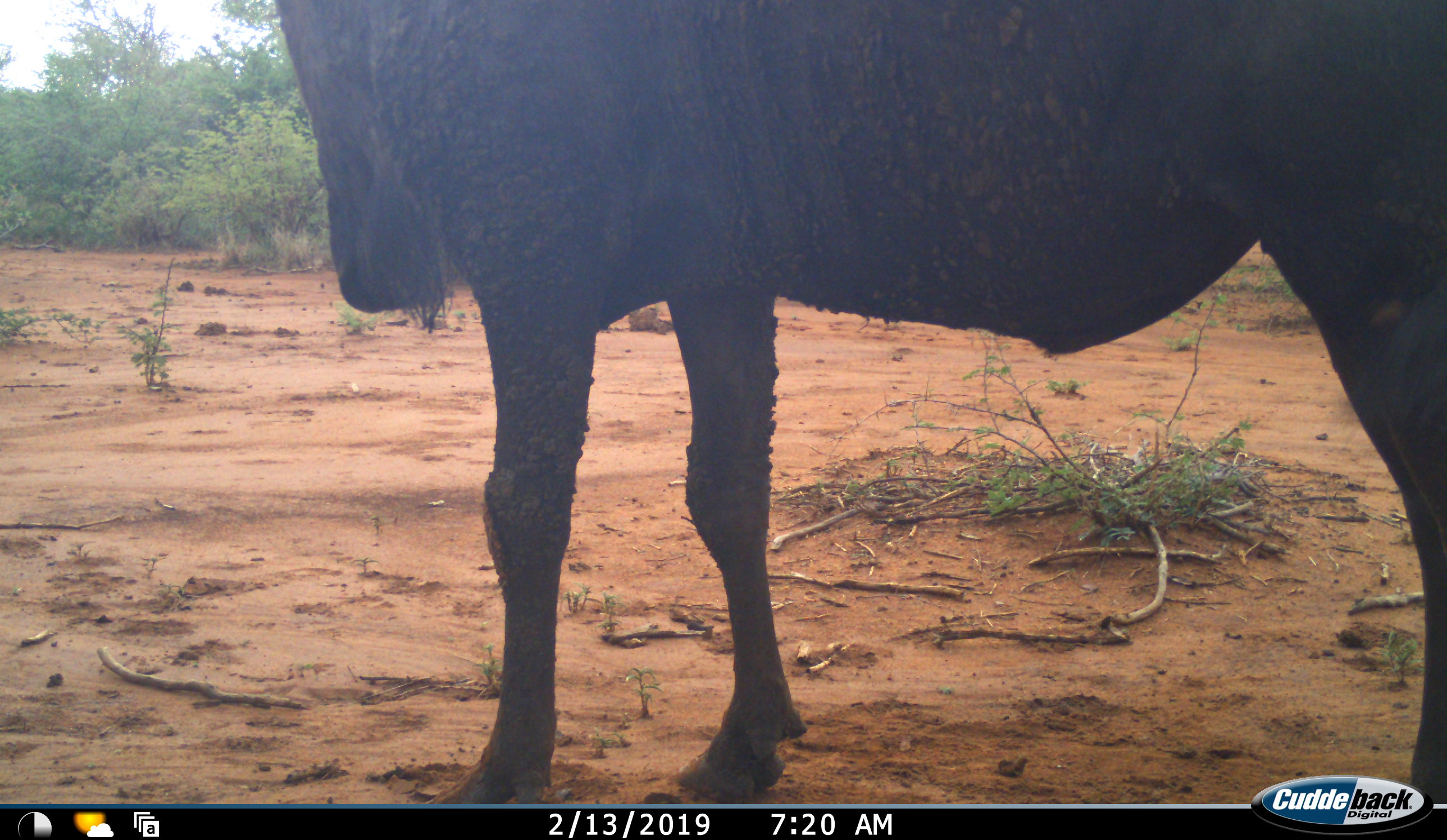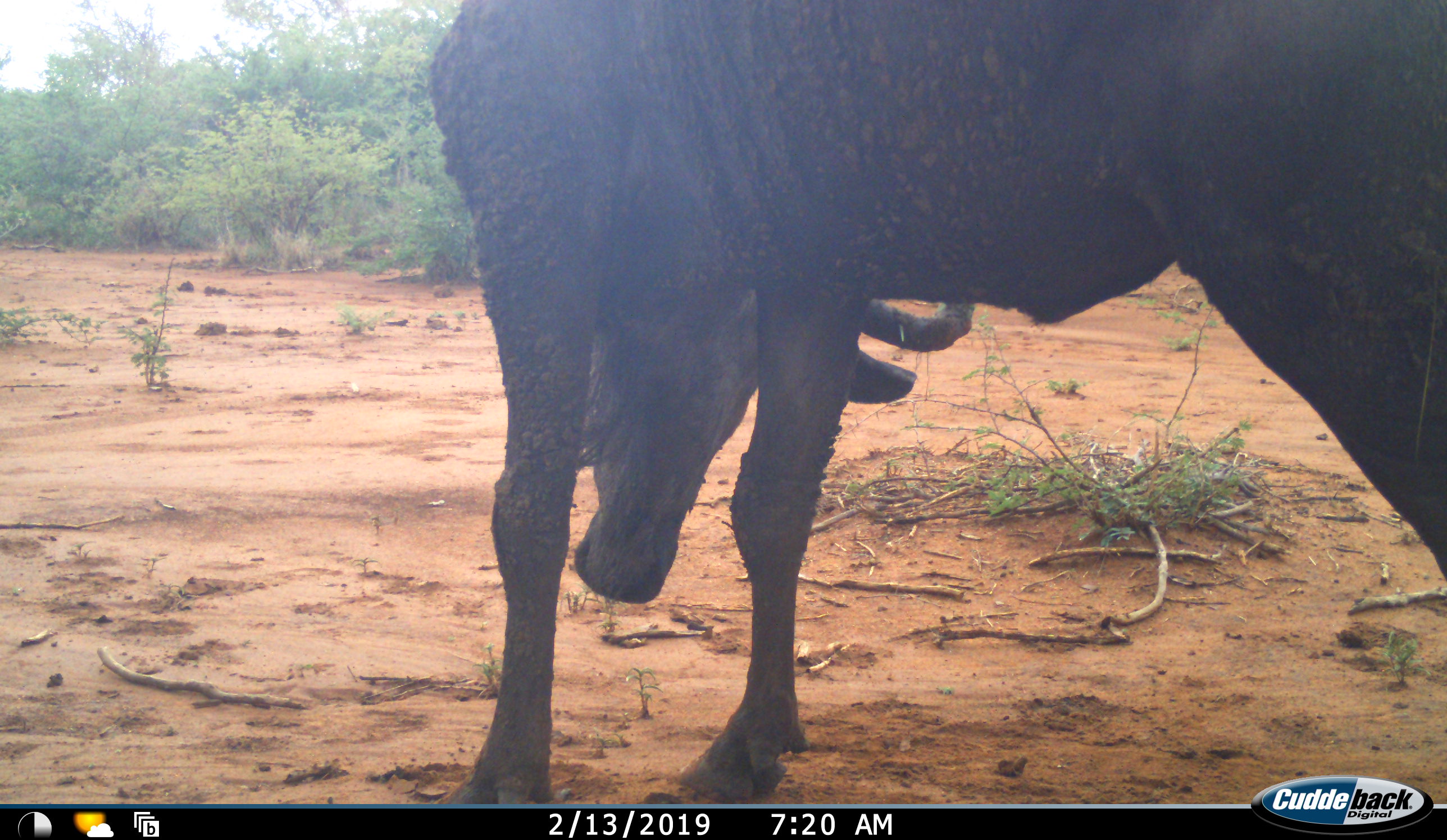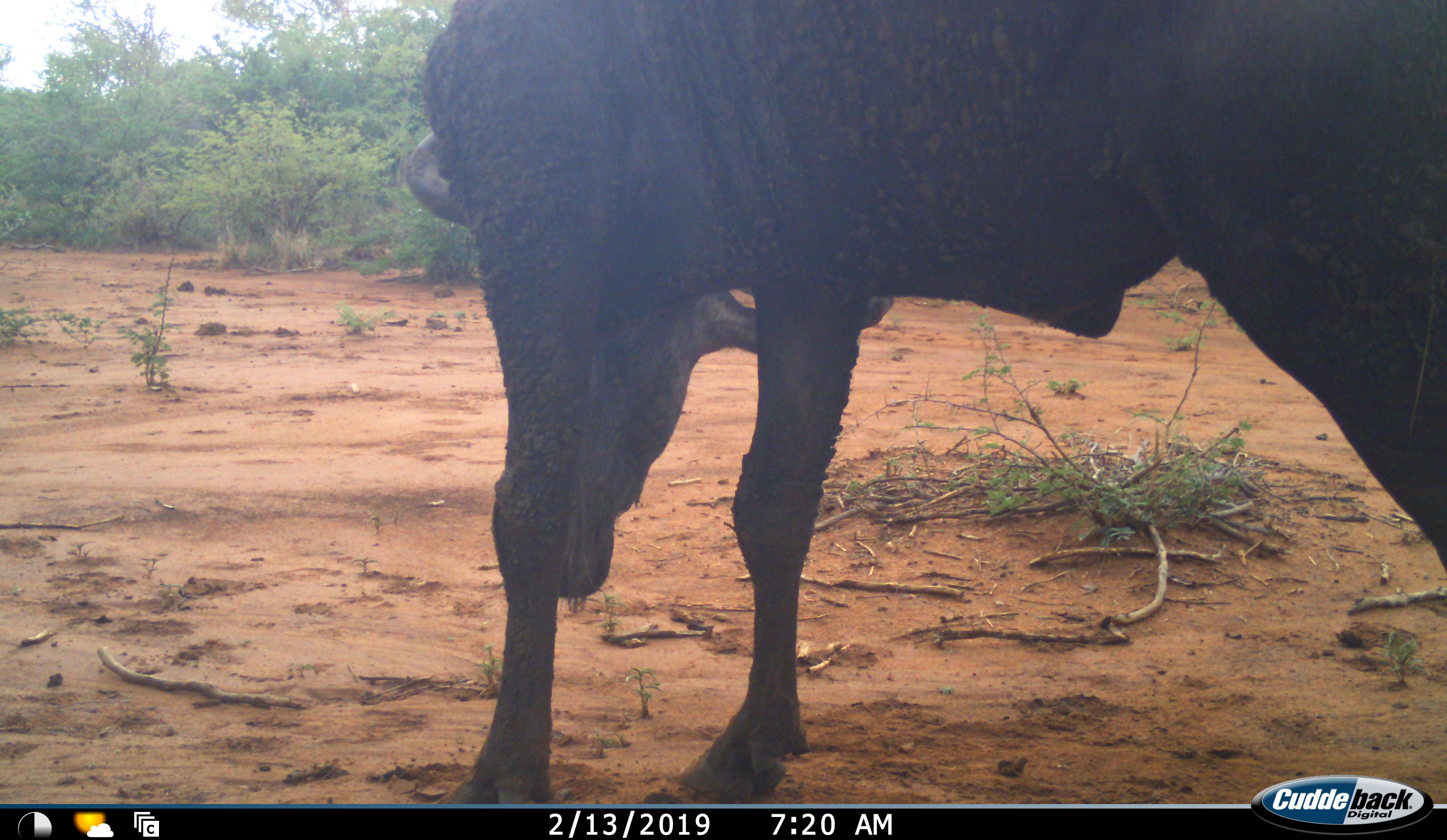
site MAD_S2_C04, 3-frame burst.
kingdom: Animalia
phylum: Chordata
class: Mammalia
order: Artiodactyla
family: Bovidae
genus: Connochaetes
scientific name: Connochaetes taurinus taurinus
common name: blue wildebeest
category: wildebeestblue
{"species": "wildebeestblue (blue wildebeest) (Connochaetes taurinus taurinus)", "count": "1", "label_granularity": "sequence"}